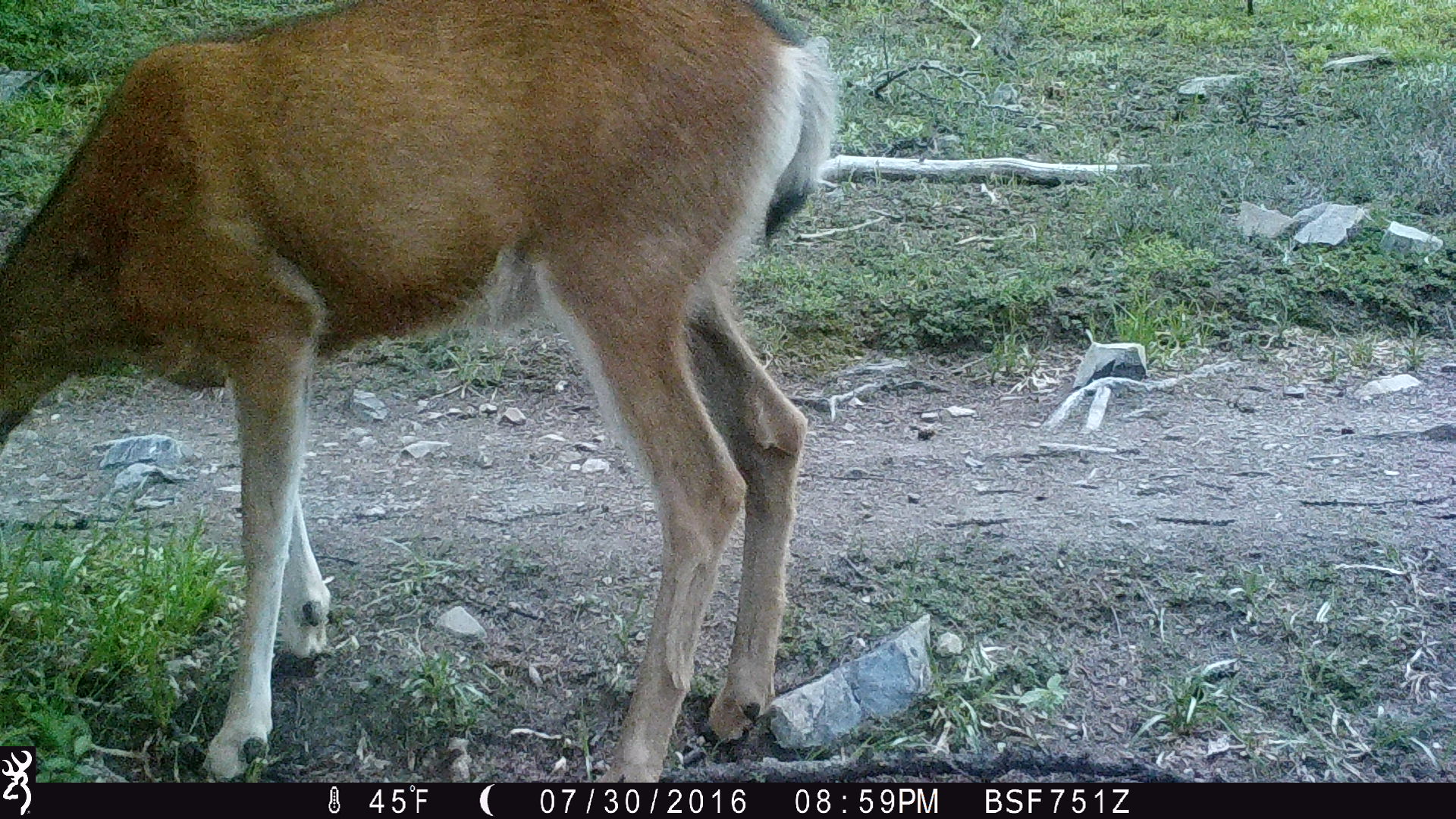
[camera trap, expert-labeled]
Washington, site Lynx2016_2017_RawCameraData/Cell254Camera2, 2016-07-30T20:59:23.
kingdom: Animalia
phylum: Chordata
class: Mammalia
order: Artiodactyla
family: Cervidae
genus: Odocoileus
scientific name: Odocoileus hemionus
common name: mule deer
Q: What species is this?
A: Odocoileus hemionus (mule deer).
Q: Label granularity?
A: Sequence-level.